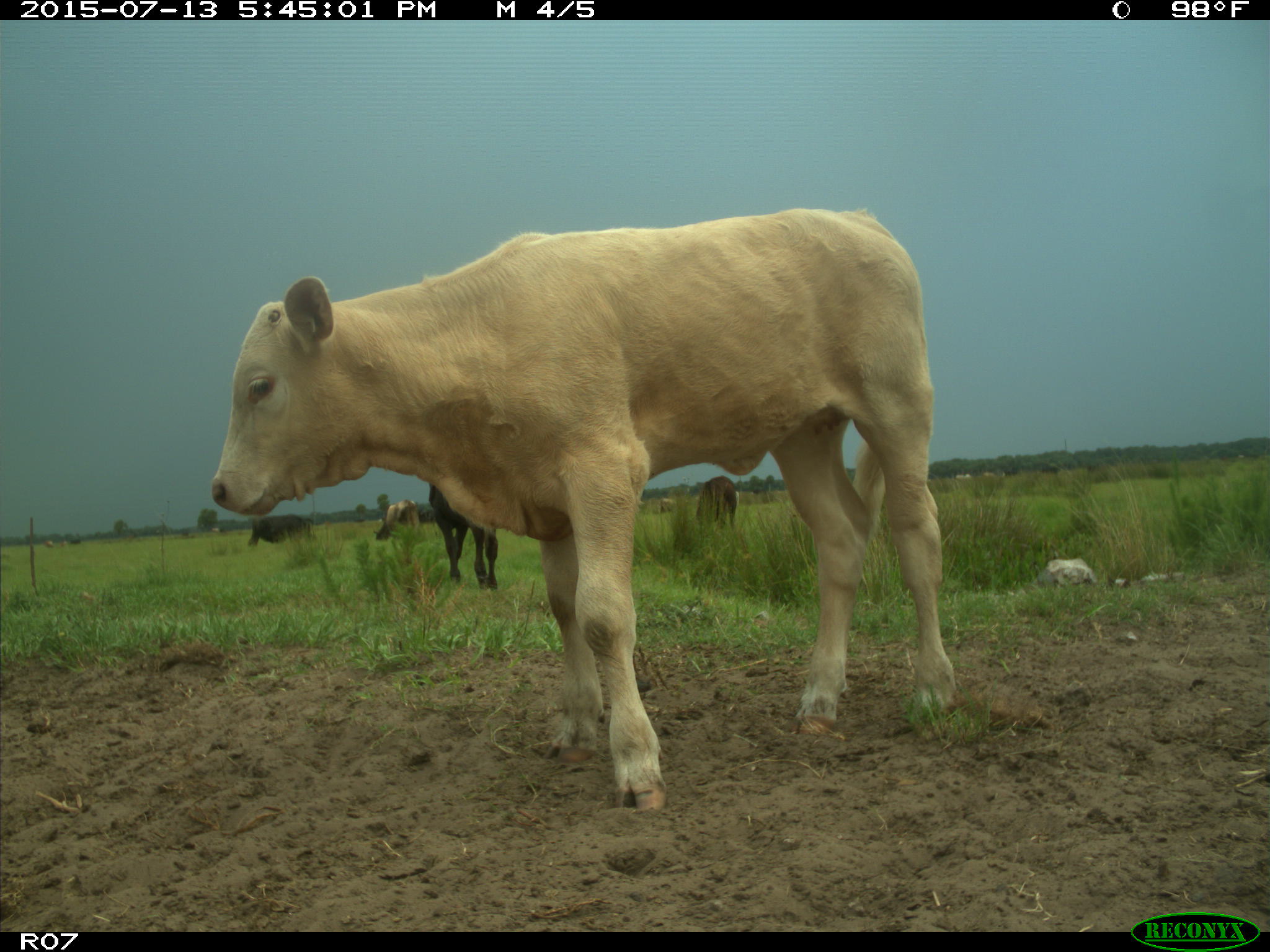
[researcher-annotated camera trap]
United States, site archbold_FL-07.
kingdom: Animalia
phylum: Chordata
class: Mammalia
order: Artiodactyla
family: Bovidae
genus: Bos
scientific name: Bos taurus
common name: domestic cow